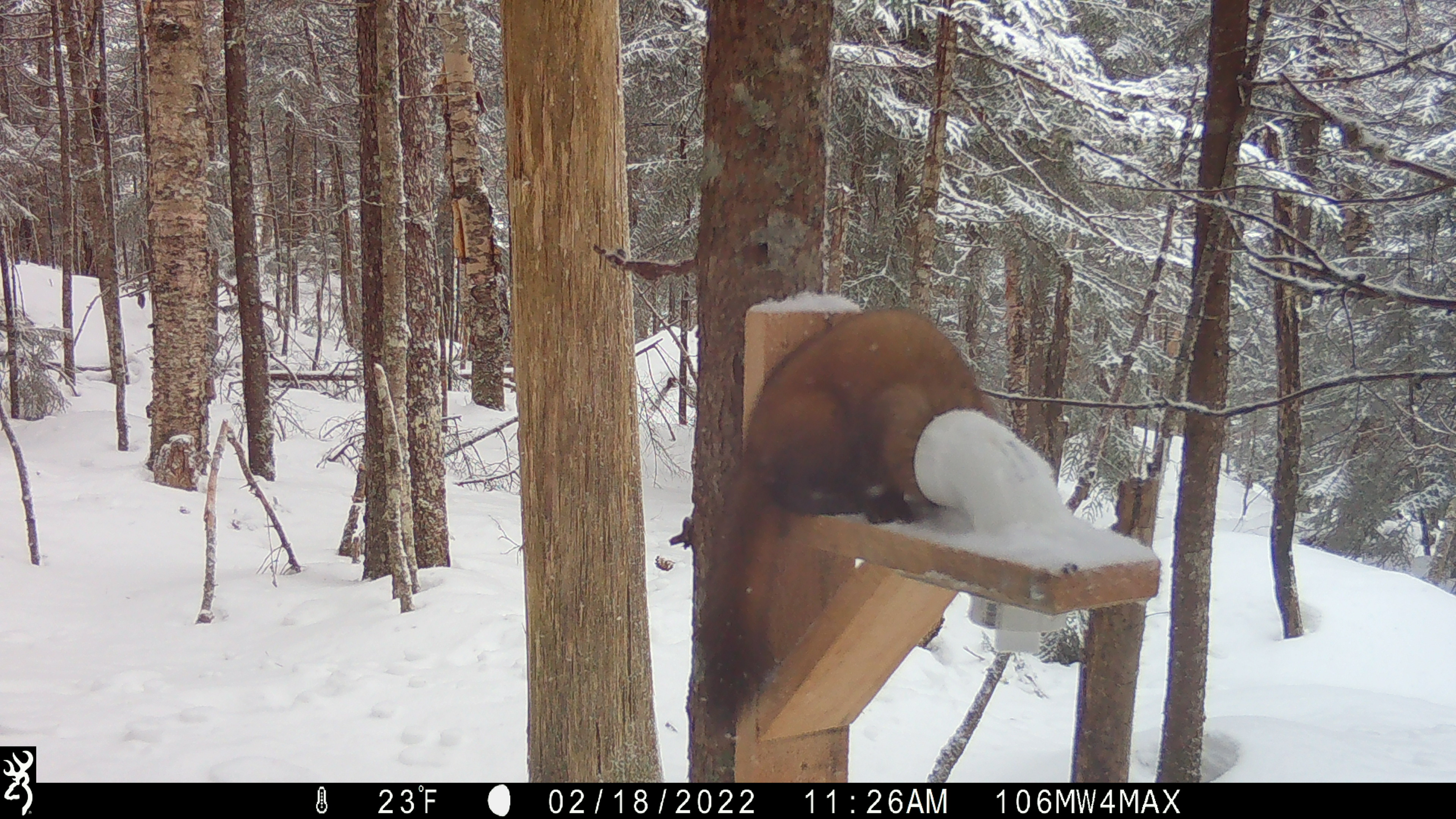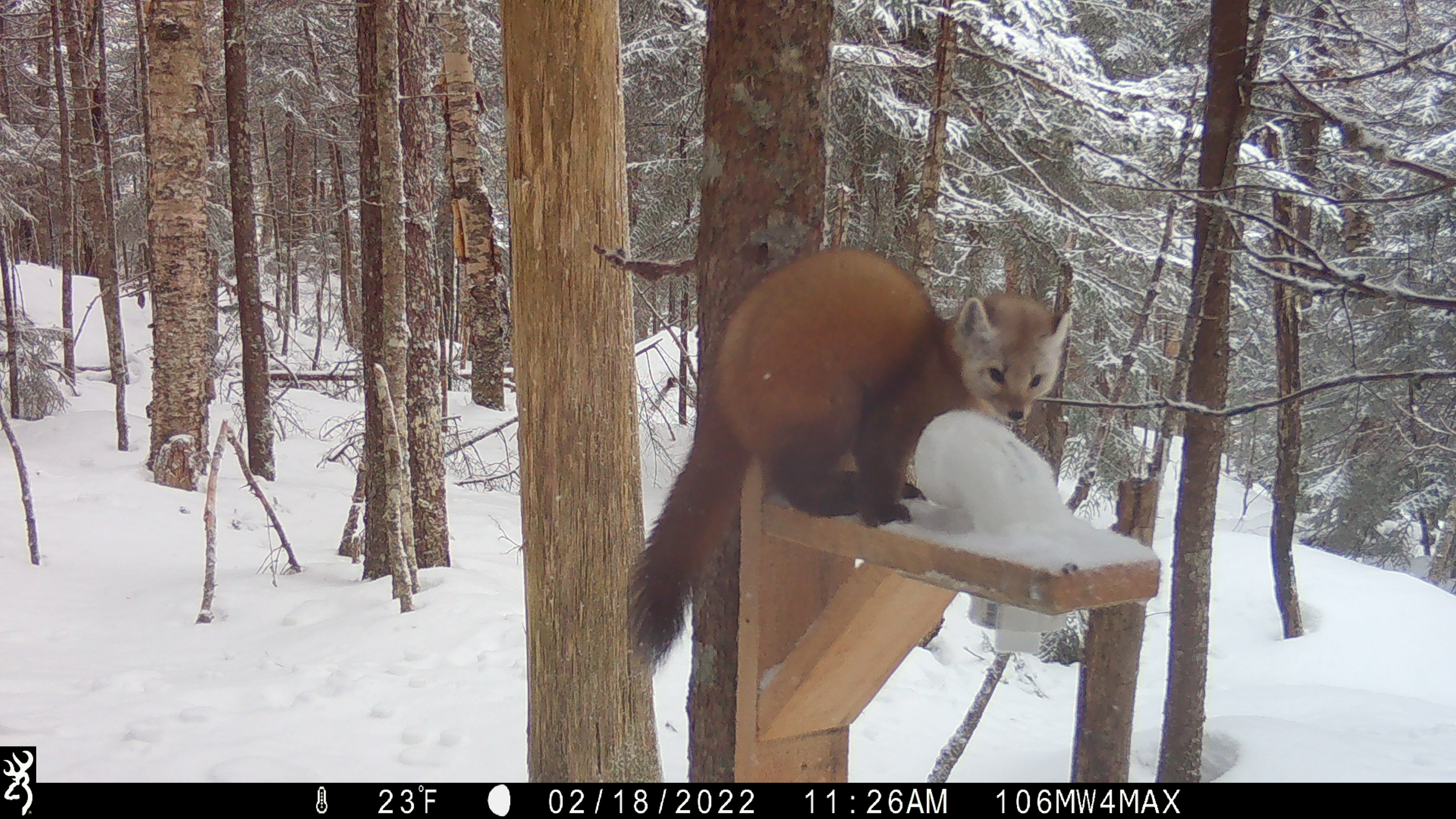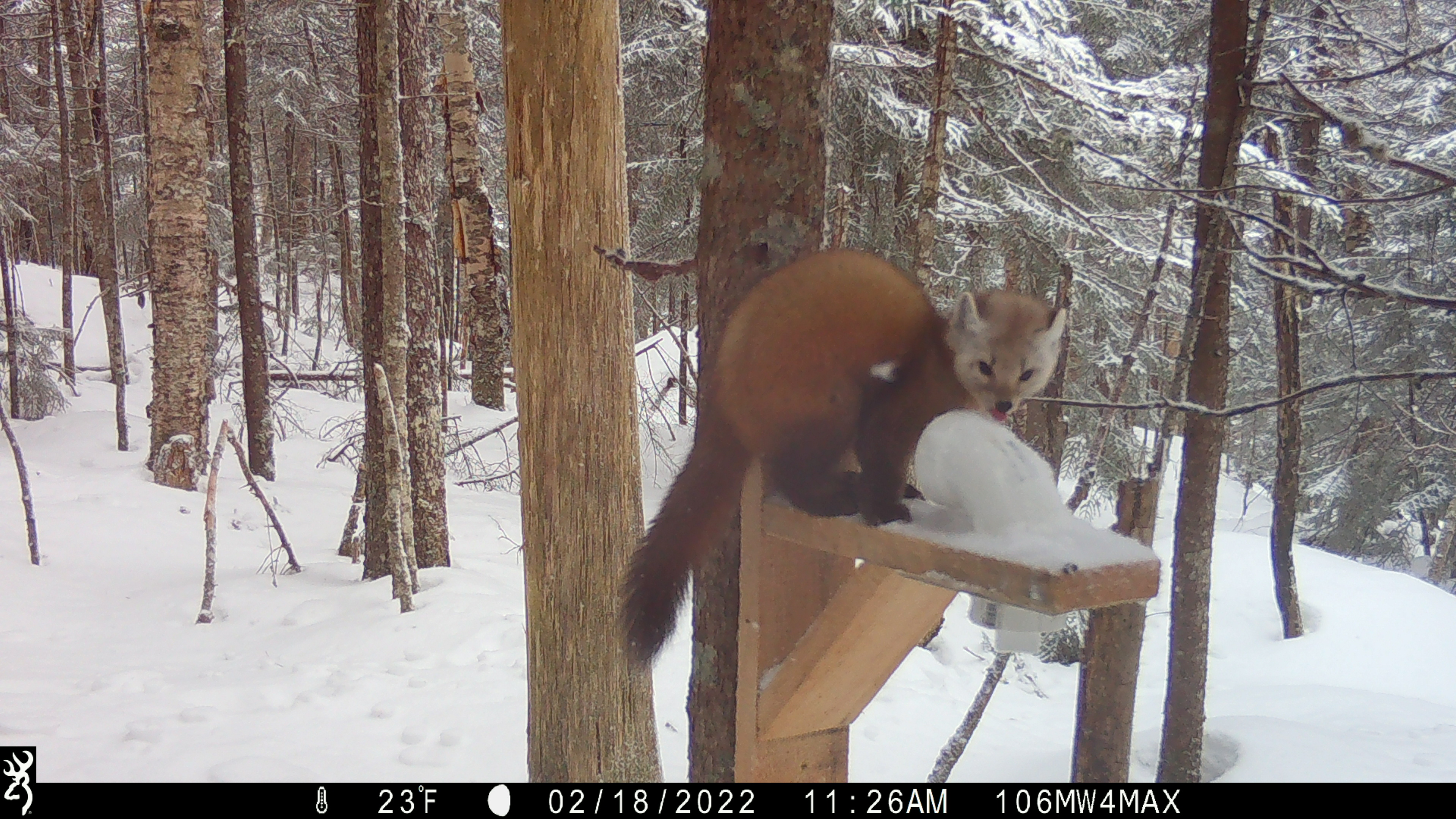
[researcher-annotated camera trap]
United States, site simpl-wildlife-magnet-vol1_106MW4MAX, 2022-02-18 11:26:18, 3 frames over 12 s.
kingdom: Animalia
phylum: Chordata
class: Mammalia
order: Carnivora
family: Mustelidae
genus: Martes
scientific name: Martes americana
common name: american marten